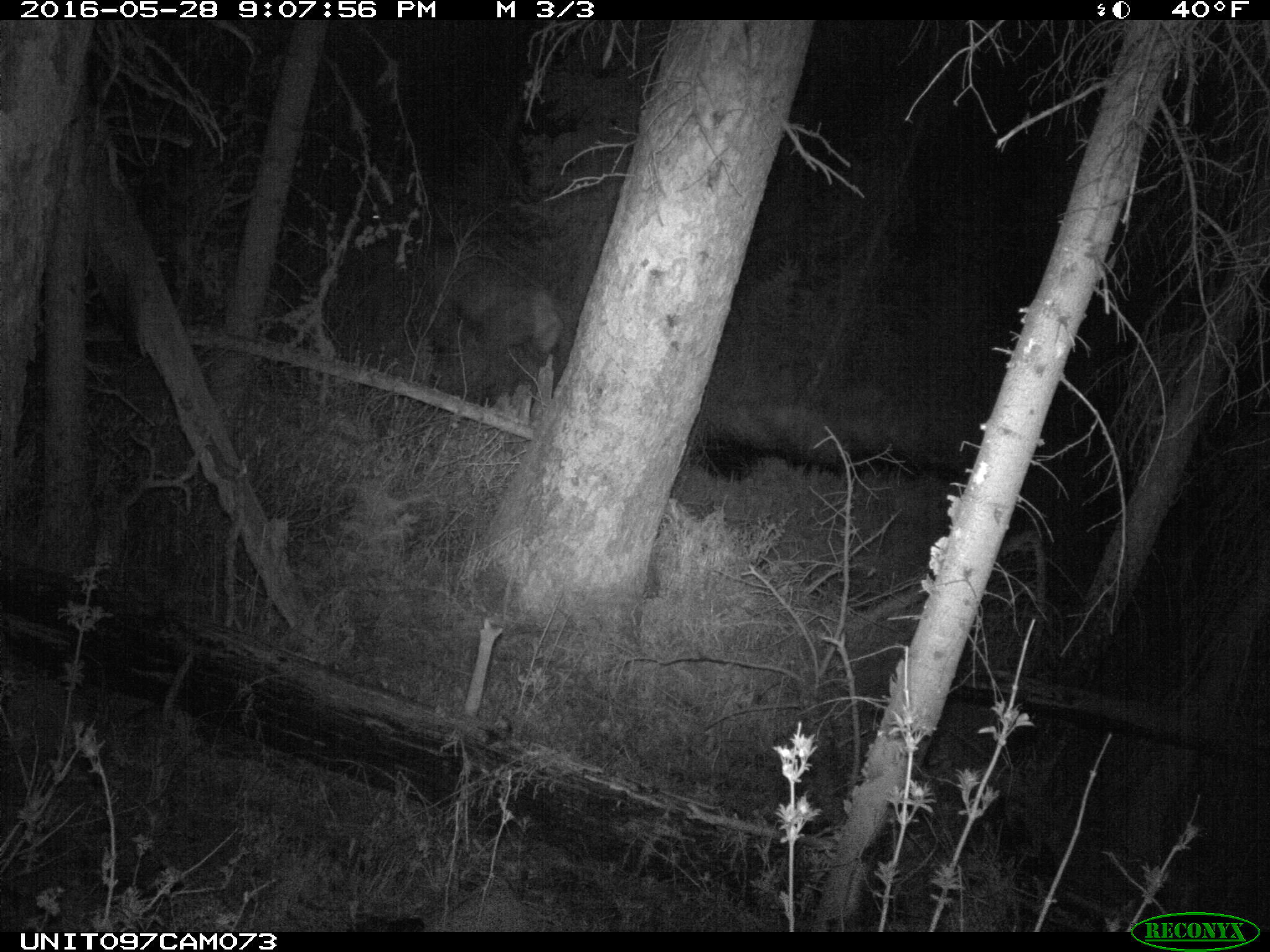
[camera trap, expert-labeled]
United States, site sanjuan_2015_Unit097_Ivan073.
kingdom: Animalia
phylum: Chordata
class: Mammalia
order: Artiodactyla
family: Cervidae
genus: Cervus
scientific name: Cervus elaphus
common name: red deer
Cervus elaphus (red deer).